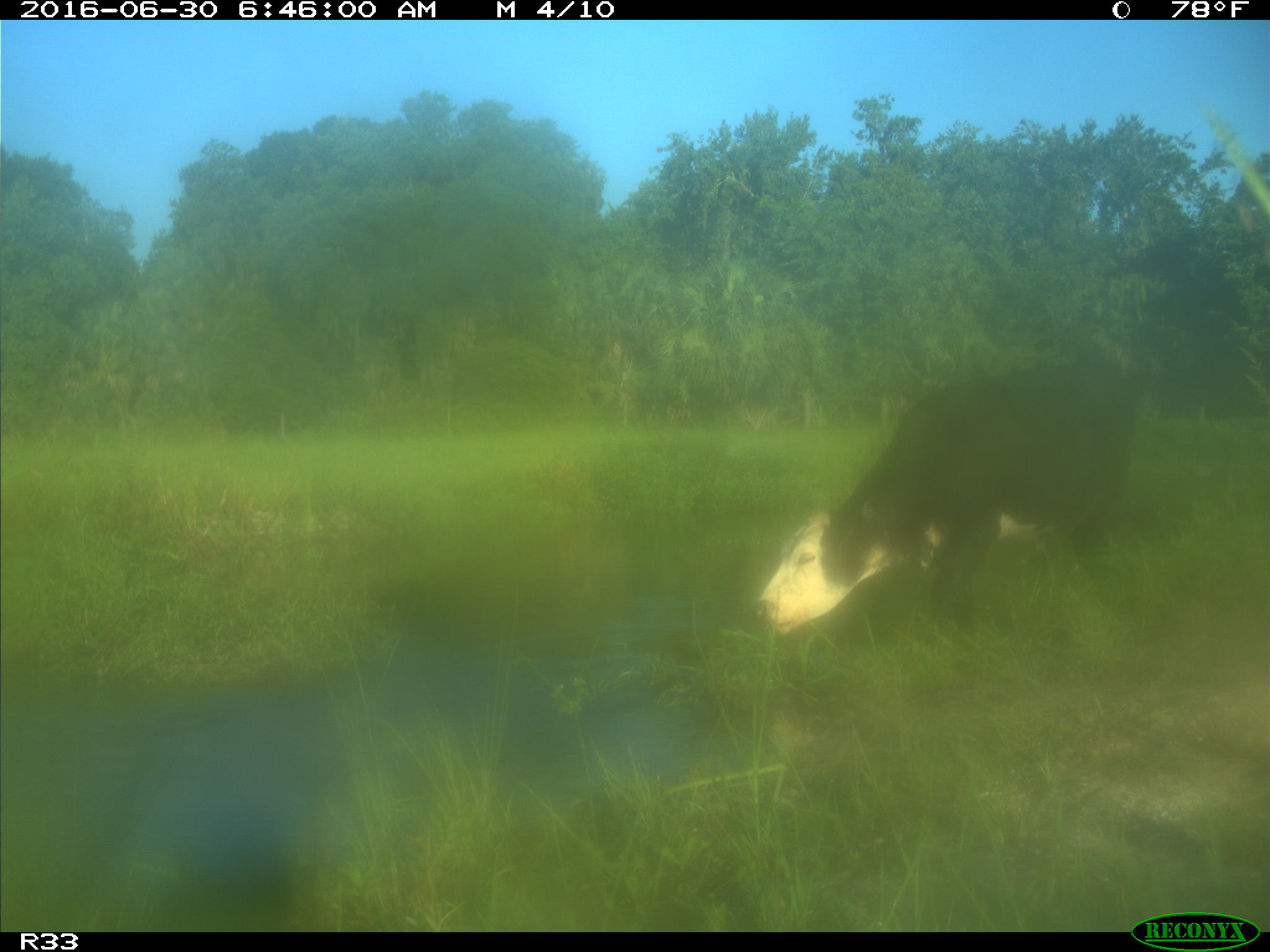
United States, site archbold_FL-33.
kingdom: Animalia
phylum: Chordata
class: Mammalia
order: Artiodactyla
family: Bovidae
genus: Bos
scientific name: Bos taurus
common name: domestic cow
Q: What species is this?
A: Bos taurus (domestic cow).